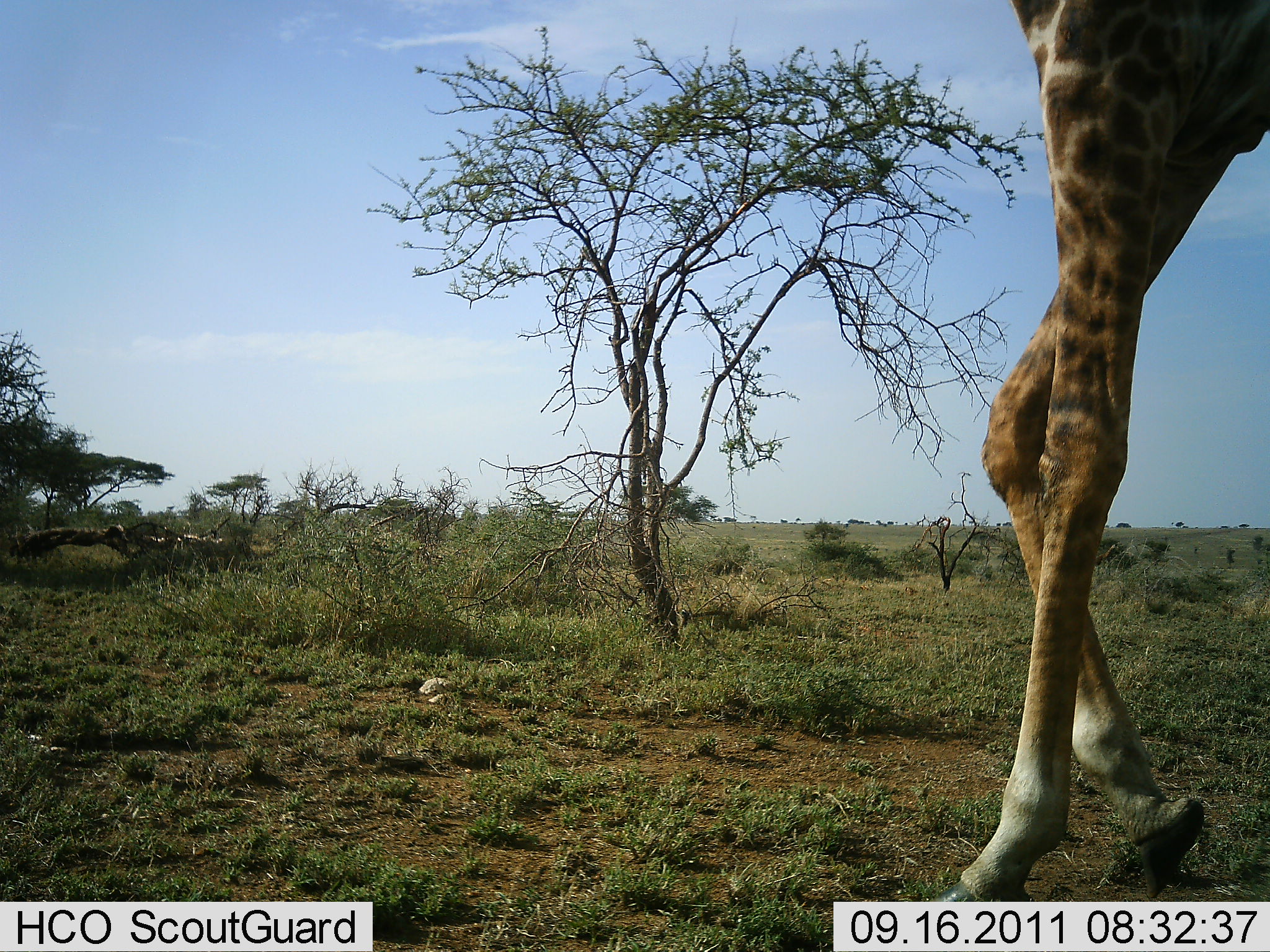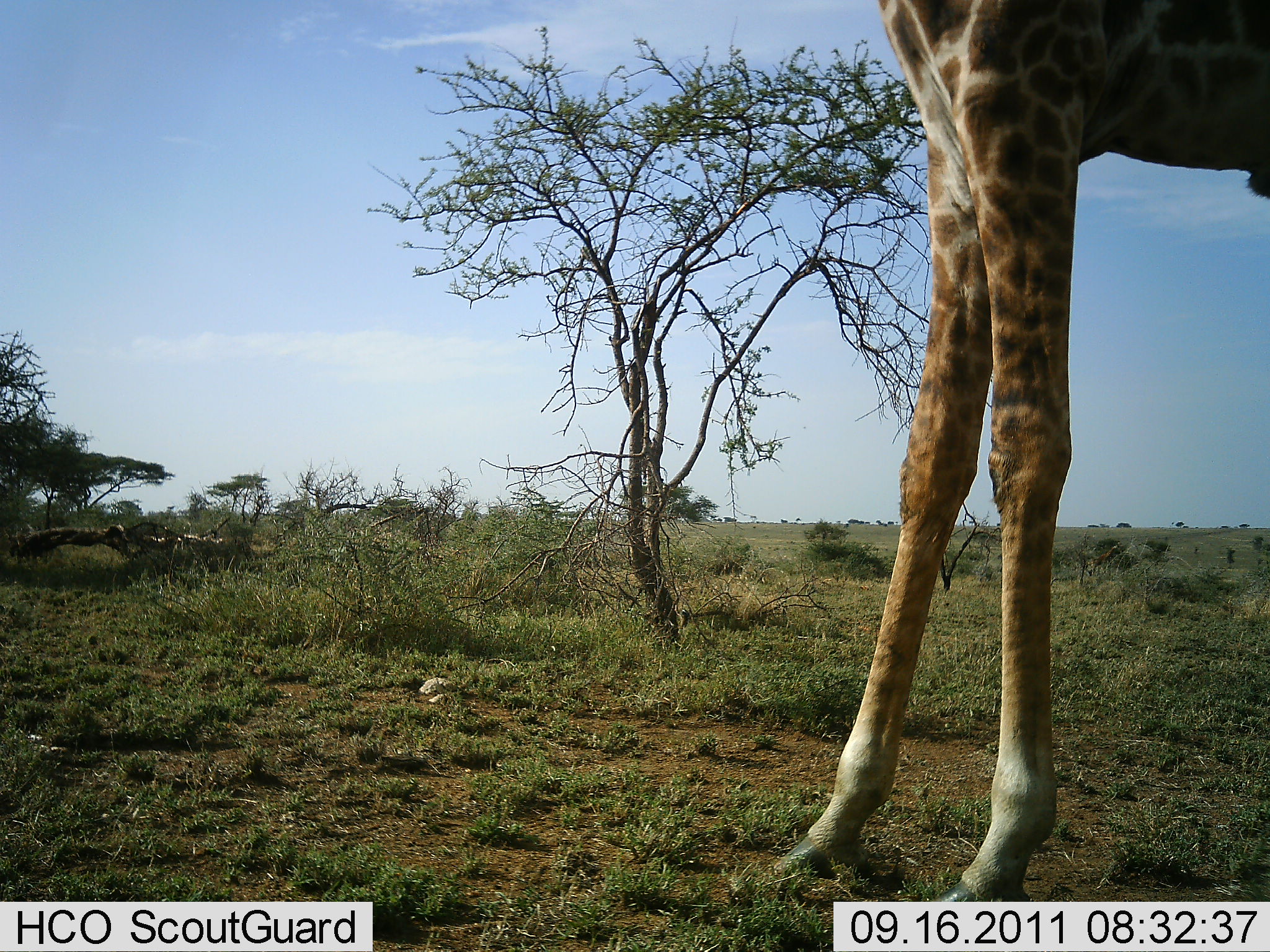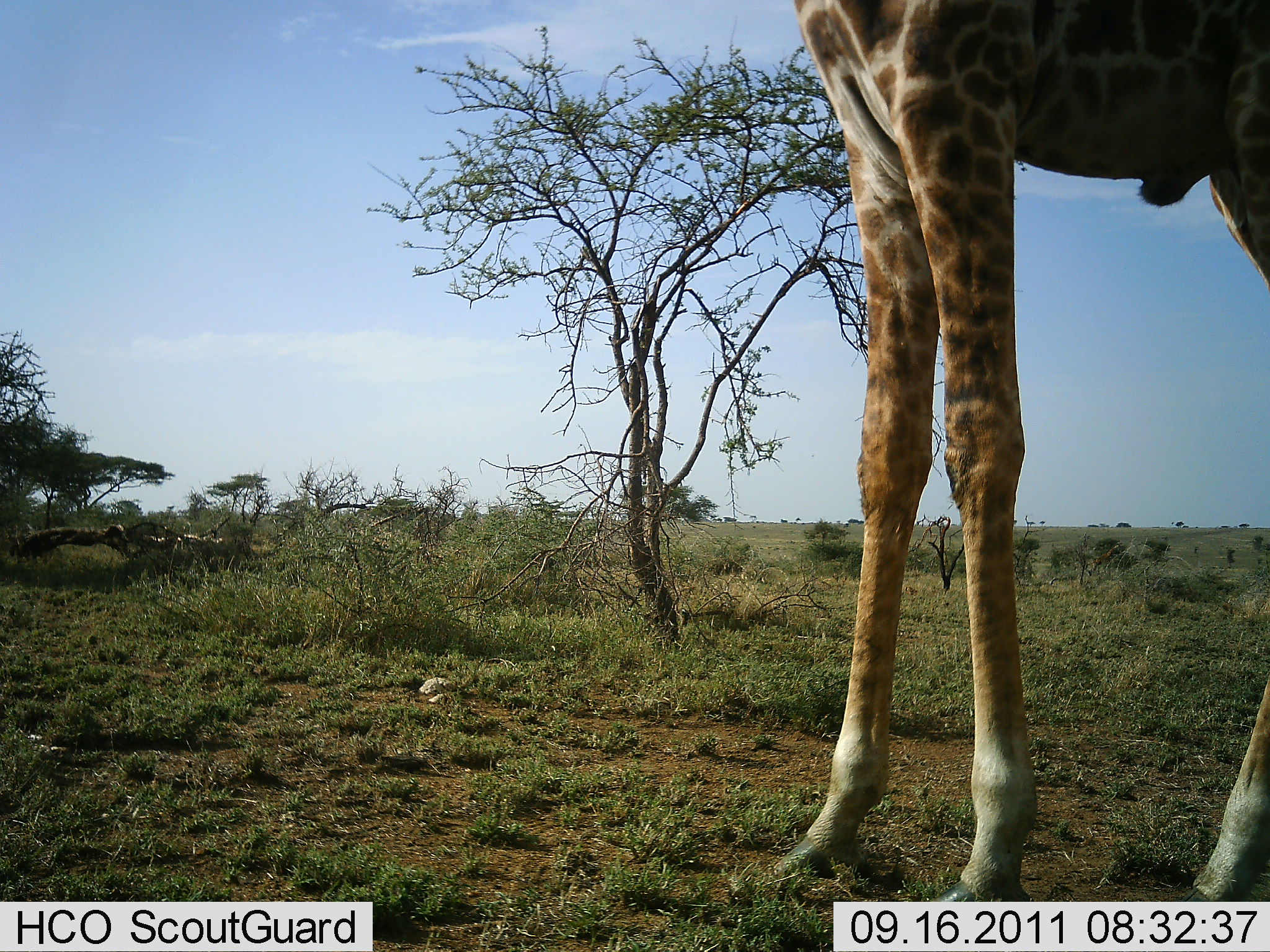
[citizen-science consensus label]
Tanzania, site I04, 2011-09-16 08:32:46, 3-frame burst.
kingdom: Animalia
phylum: Chordata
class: Mammalia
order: Artiodactyla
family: Giraffidae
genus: Giraffa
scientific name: Giraffa camelopardalis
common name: giraffe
Giraffe (Giraffa camelopardalis), count 1. Behavior (volunteer vote fractions): standing 25%, resting 0%, moving 75%, interacting 0%. Young present (vote fraction): 0%. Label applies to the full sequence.